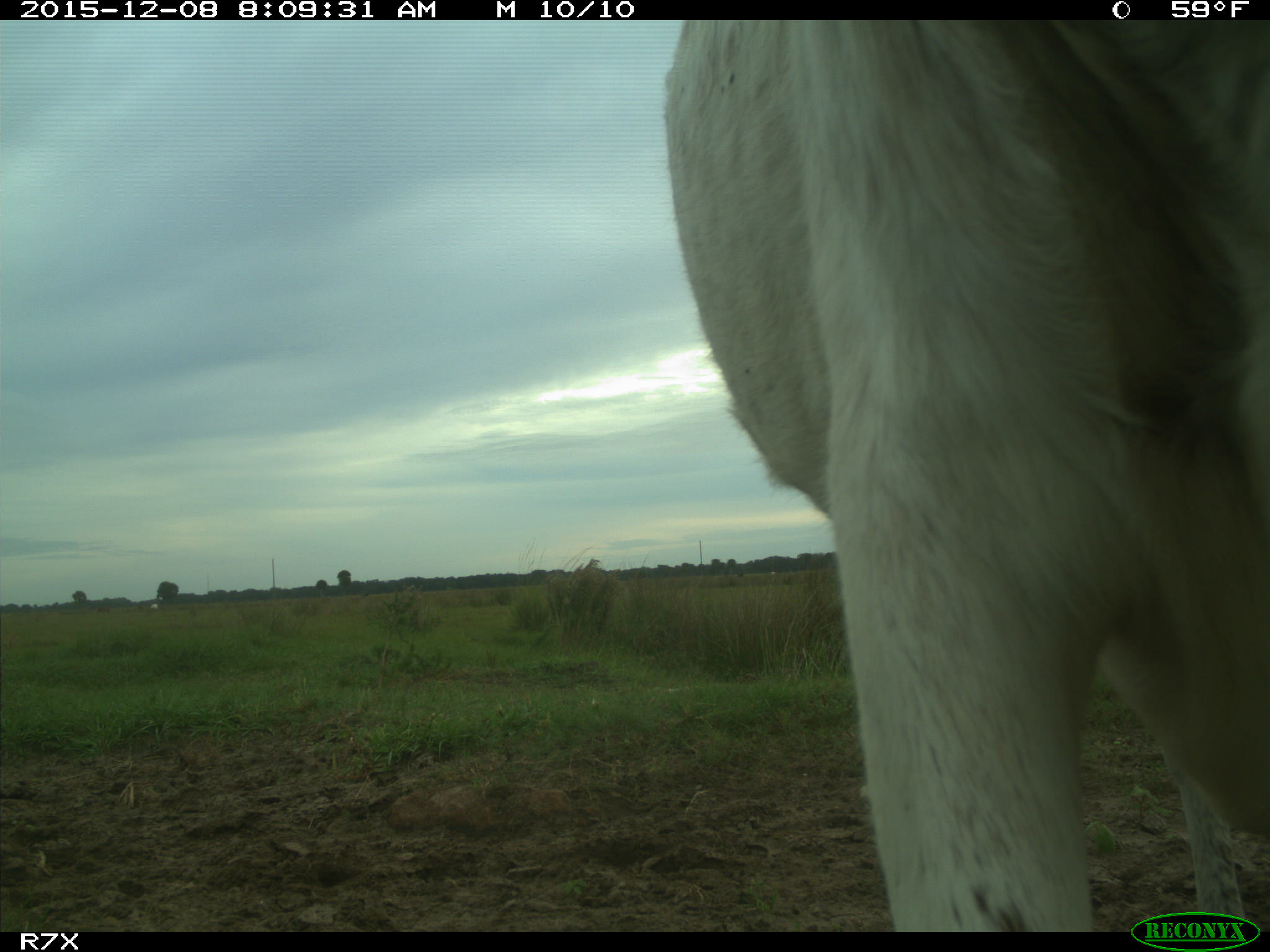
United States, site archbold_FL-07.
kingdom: Animalia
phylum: Chordata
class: Mammalia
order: Artiodactyla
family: Bovidae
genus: Bos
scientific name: Bos taurus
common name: domestic cow